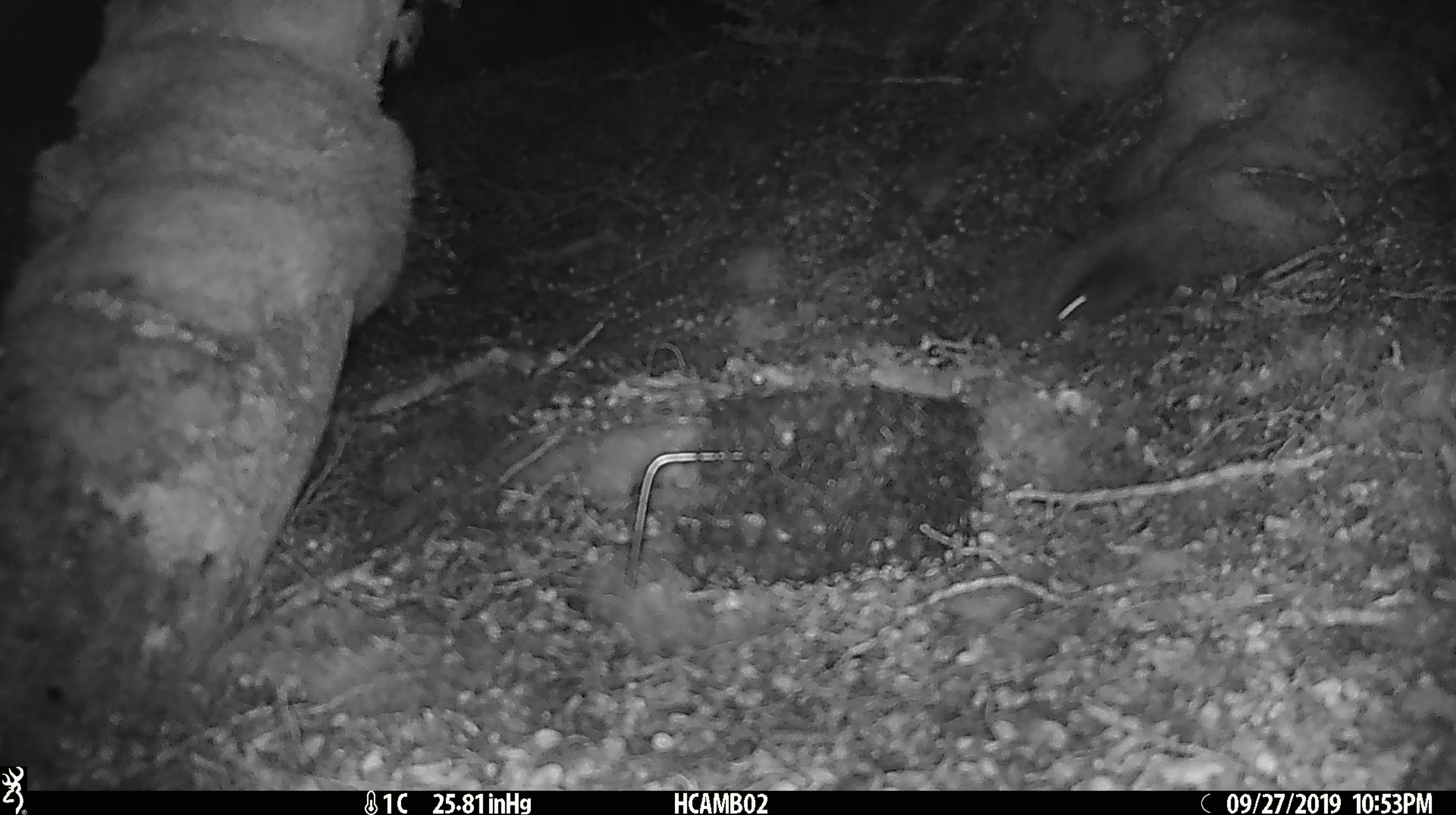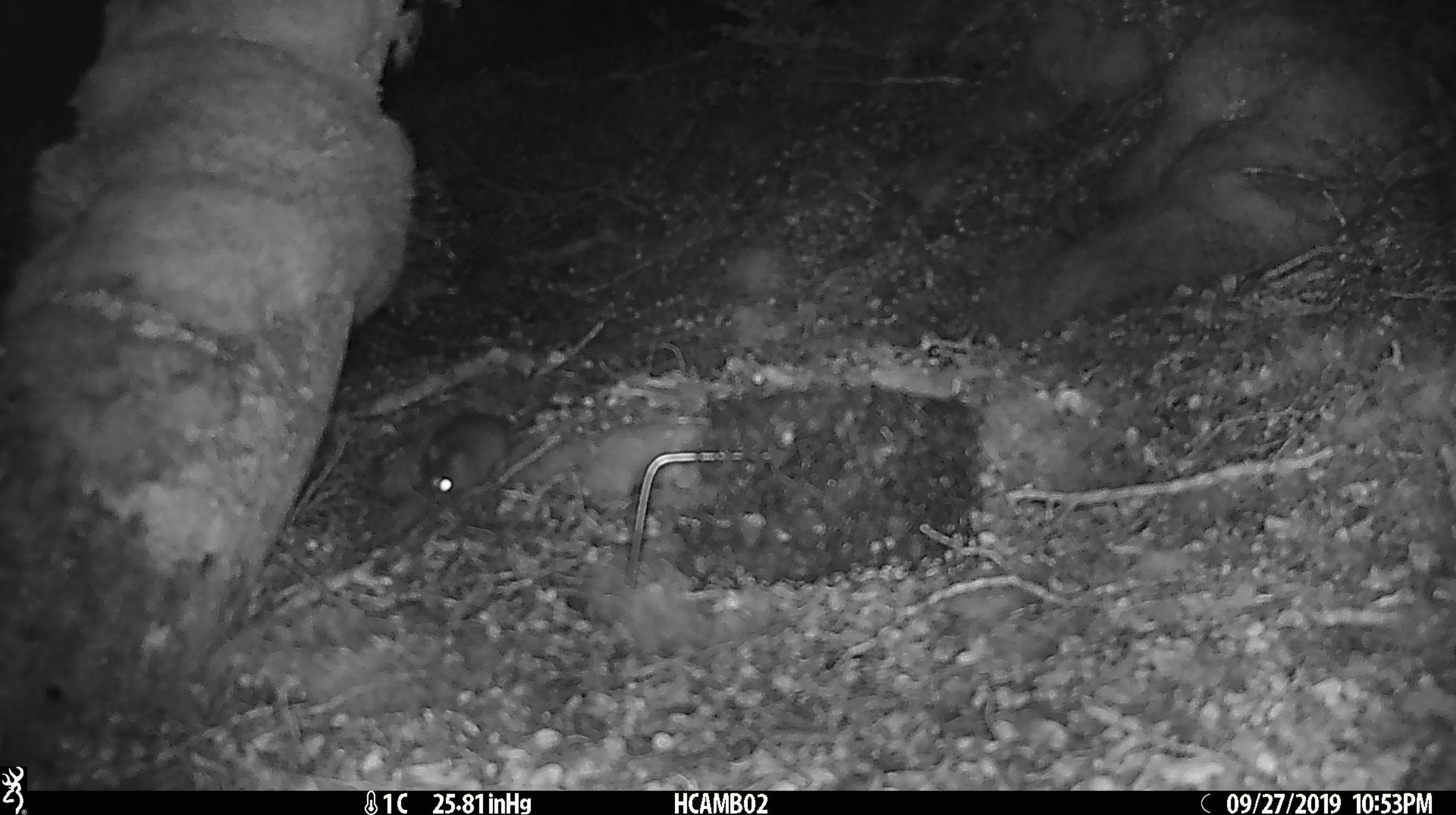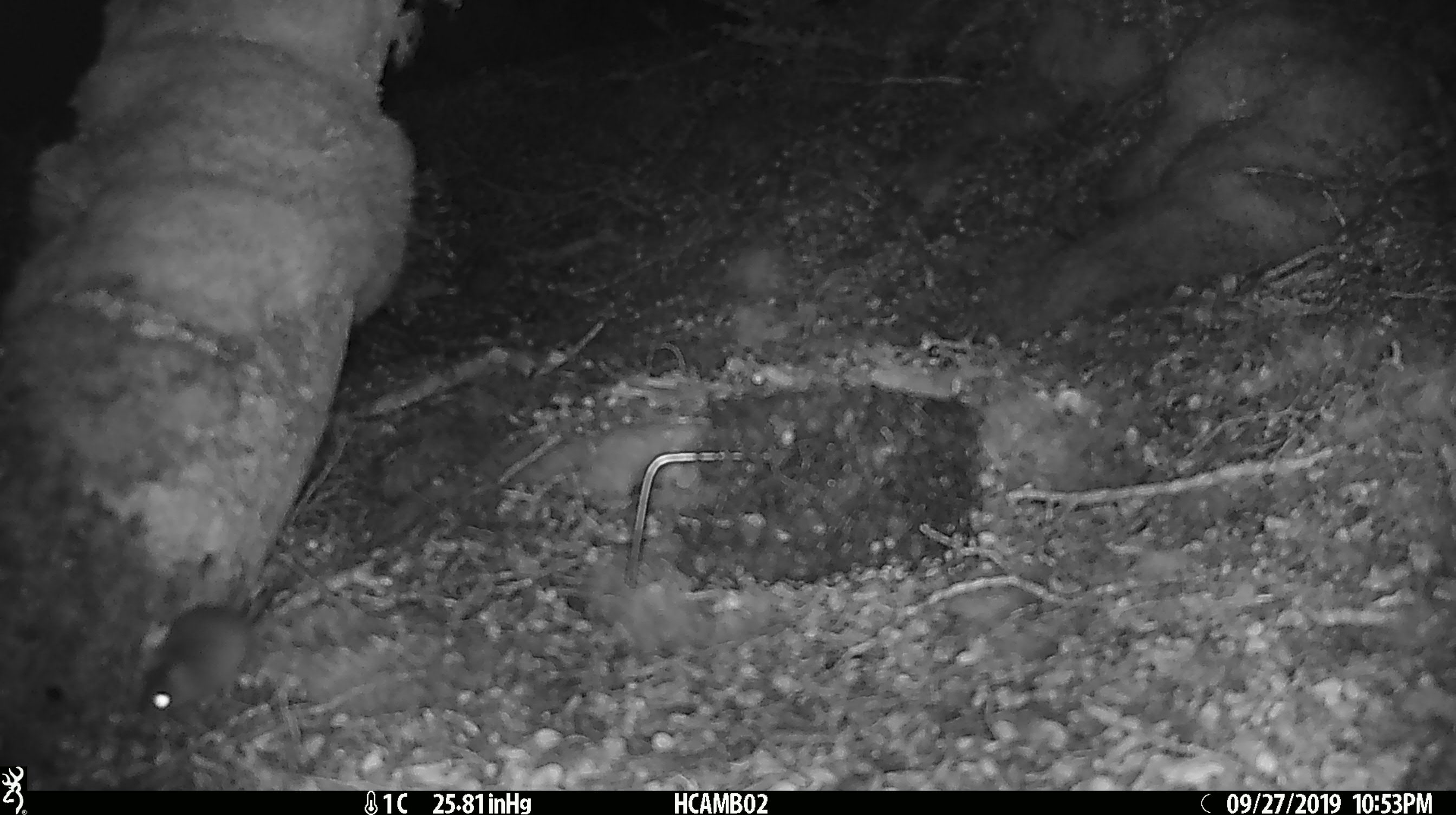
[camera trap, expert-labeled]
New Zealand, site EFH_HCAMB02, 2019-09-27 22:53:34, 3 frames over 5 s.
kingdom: Animalia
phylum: Chordata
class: Mammalia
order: Rodentia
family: Muridae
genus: Mus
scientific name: Mus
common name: mouse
Mouse (Mus).